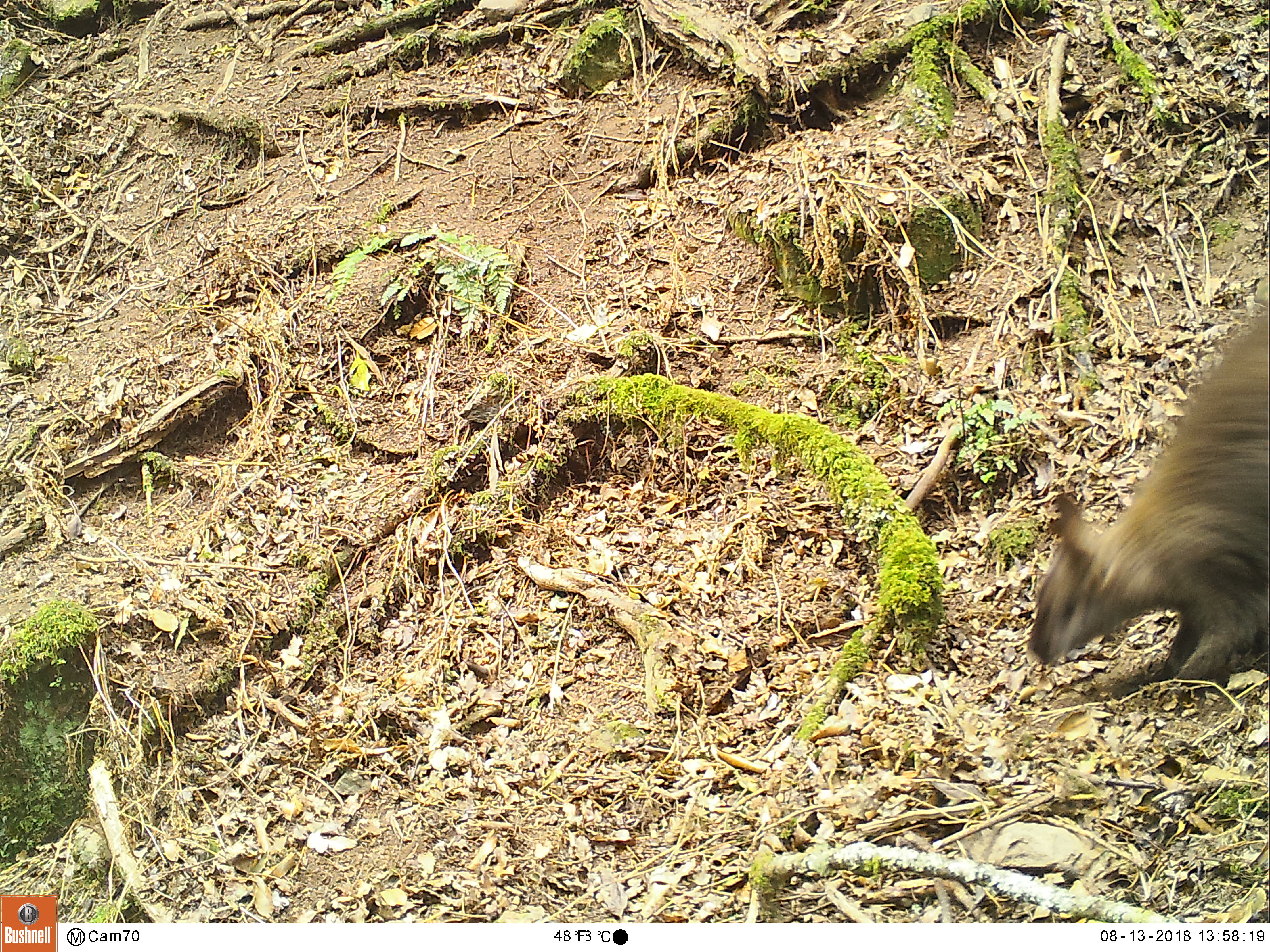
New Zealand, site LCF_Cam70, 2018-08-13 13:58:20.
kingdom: Animalia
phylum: Chordata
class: Mammalia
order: Diprotodontia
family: Macropodidae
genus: Notamacropus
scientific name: Notamacropus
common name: wallaby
Wallaby (Notamacropus).